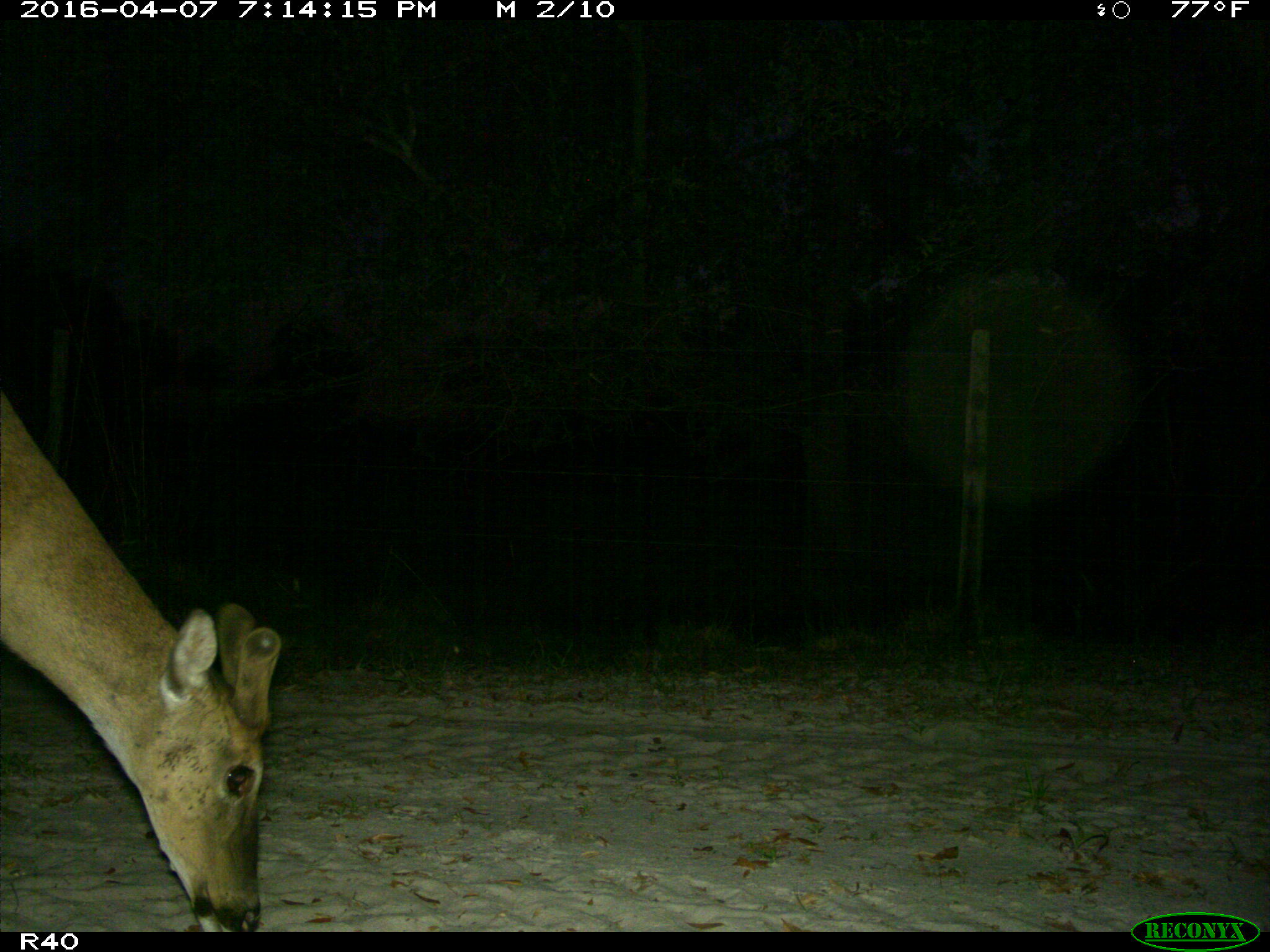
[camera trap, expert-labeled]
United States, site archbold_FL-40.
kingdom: Animalia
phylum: Chordata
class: Mammalia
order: Artiodactyla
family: Cervidae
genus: Odocoileus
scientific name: Odocoileus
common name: deer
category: unidentified deer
Unidentified deer (deer) (Odocoileus).